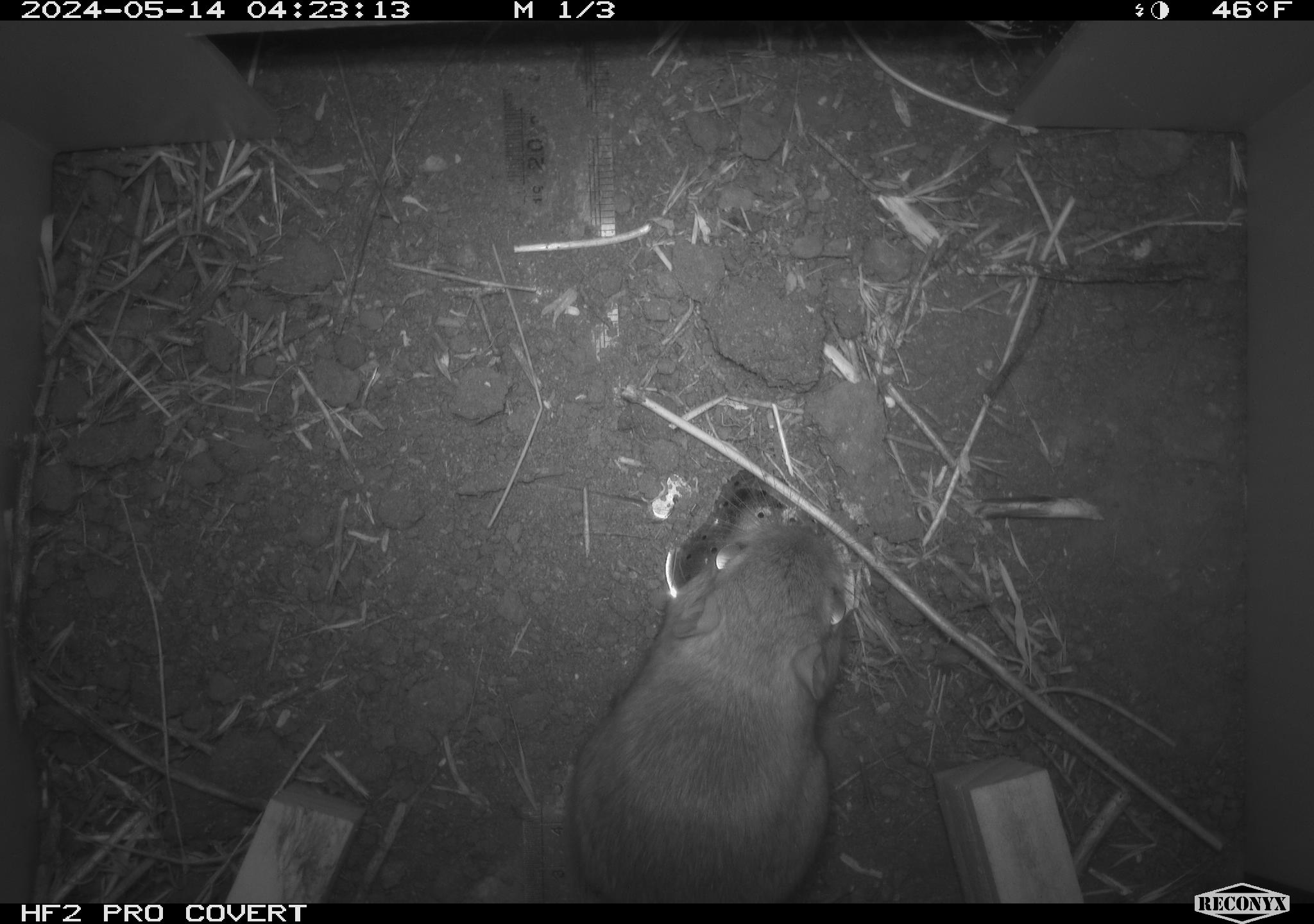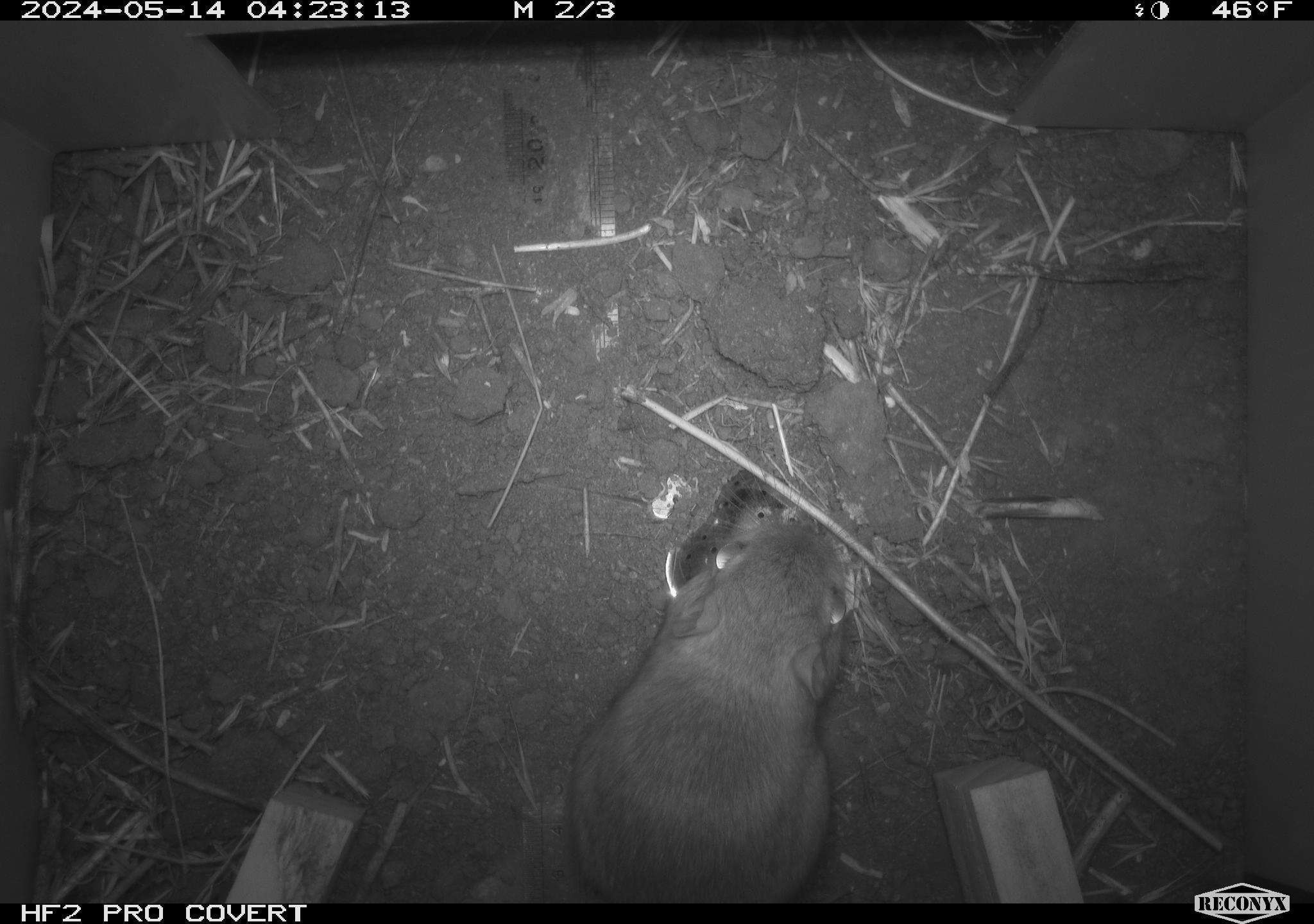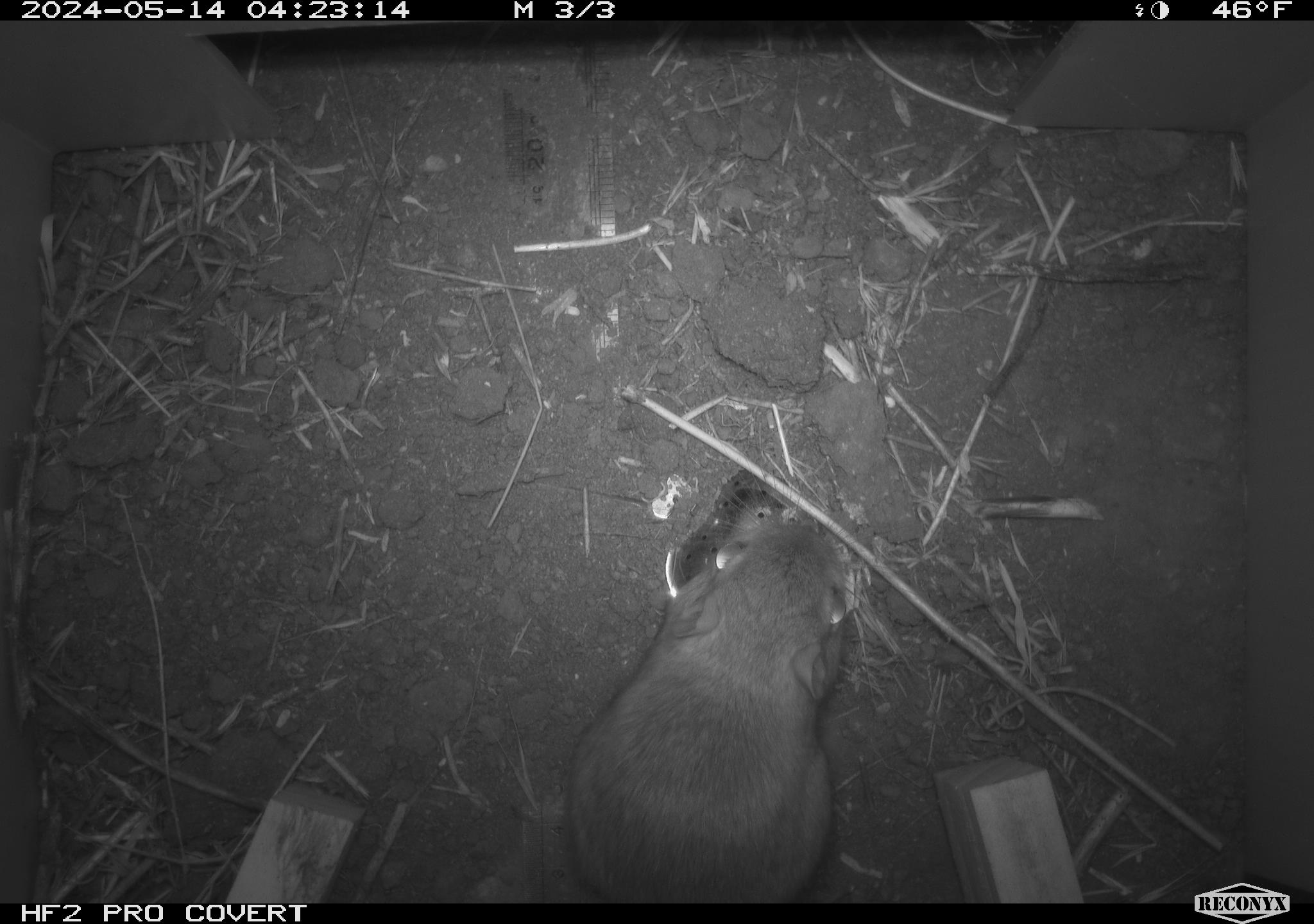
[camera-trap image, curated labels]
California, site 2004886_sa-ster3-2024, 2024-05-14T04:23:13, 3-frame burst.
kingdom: Animalia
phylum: Chordata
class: Mammalia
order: Rodentia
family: Heteromyidae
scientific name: Heteromyidae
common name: kangaroo rats and pocket mice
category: heteromyidae family